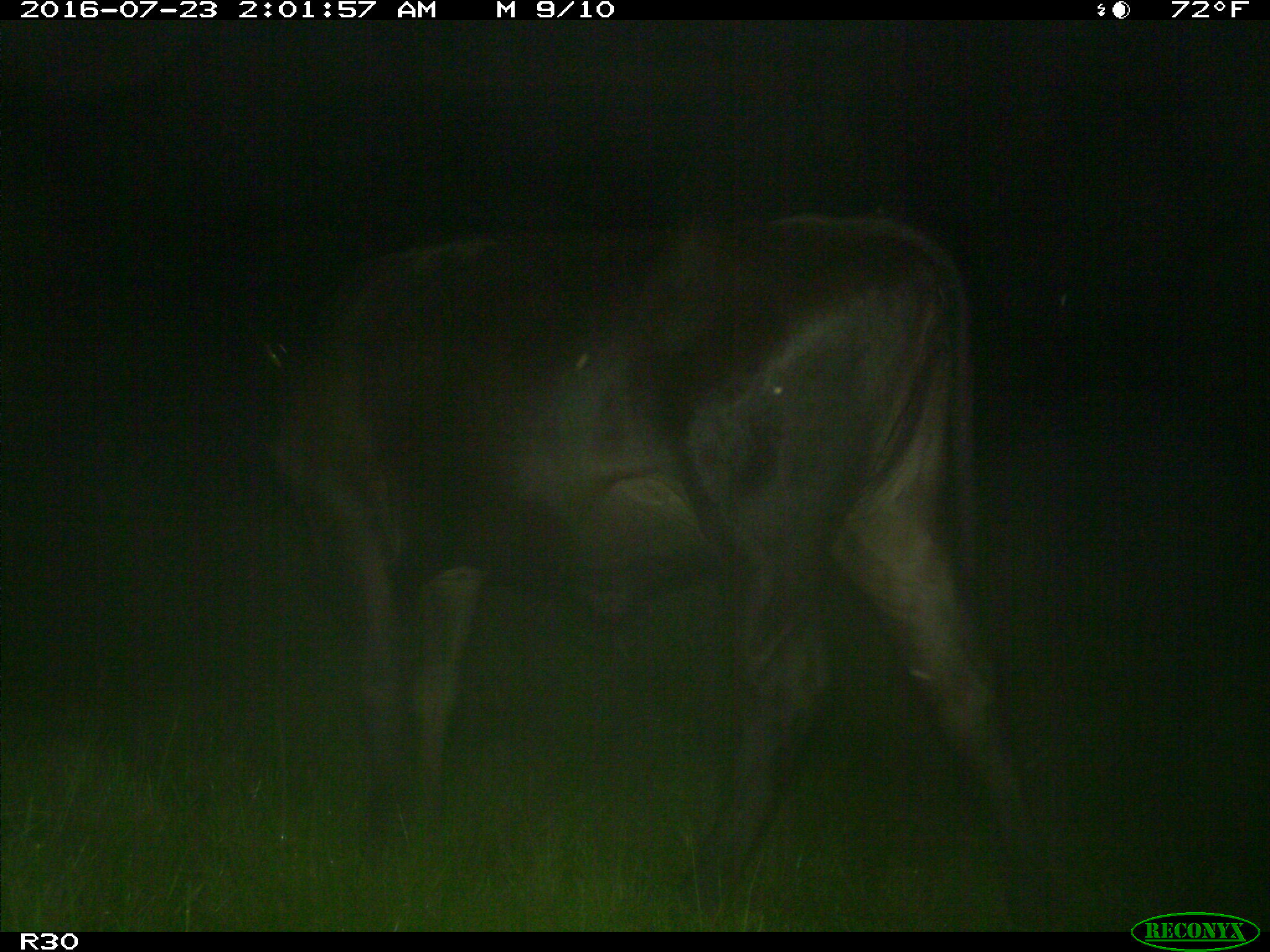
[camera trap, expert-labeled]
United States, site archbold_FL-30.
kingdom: Animalia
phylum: Chordata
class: Mammalia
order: Artiodactyla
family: Bovidae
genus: Bos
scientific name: Bos taurus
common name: domestic cow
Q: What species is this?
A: Bos taurus (domestic cow).